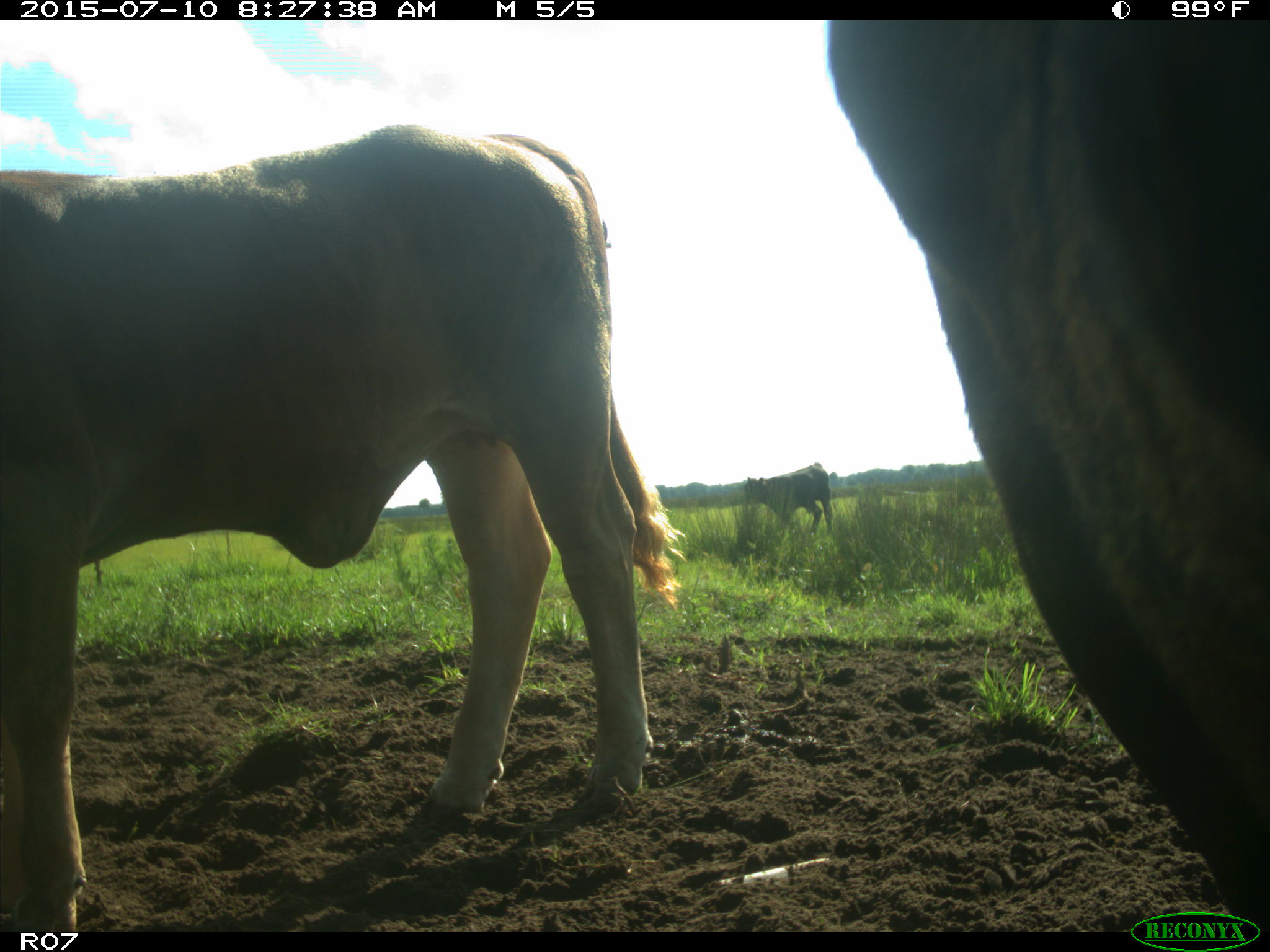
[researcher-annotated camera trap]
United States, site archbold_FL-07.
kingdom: Animalia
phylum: Chordata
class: Mammalia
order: Artiodactyla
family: Bovidae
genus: Bos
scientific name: Bos taurus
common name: domestic cow